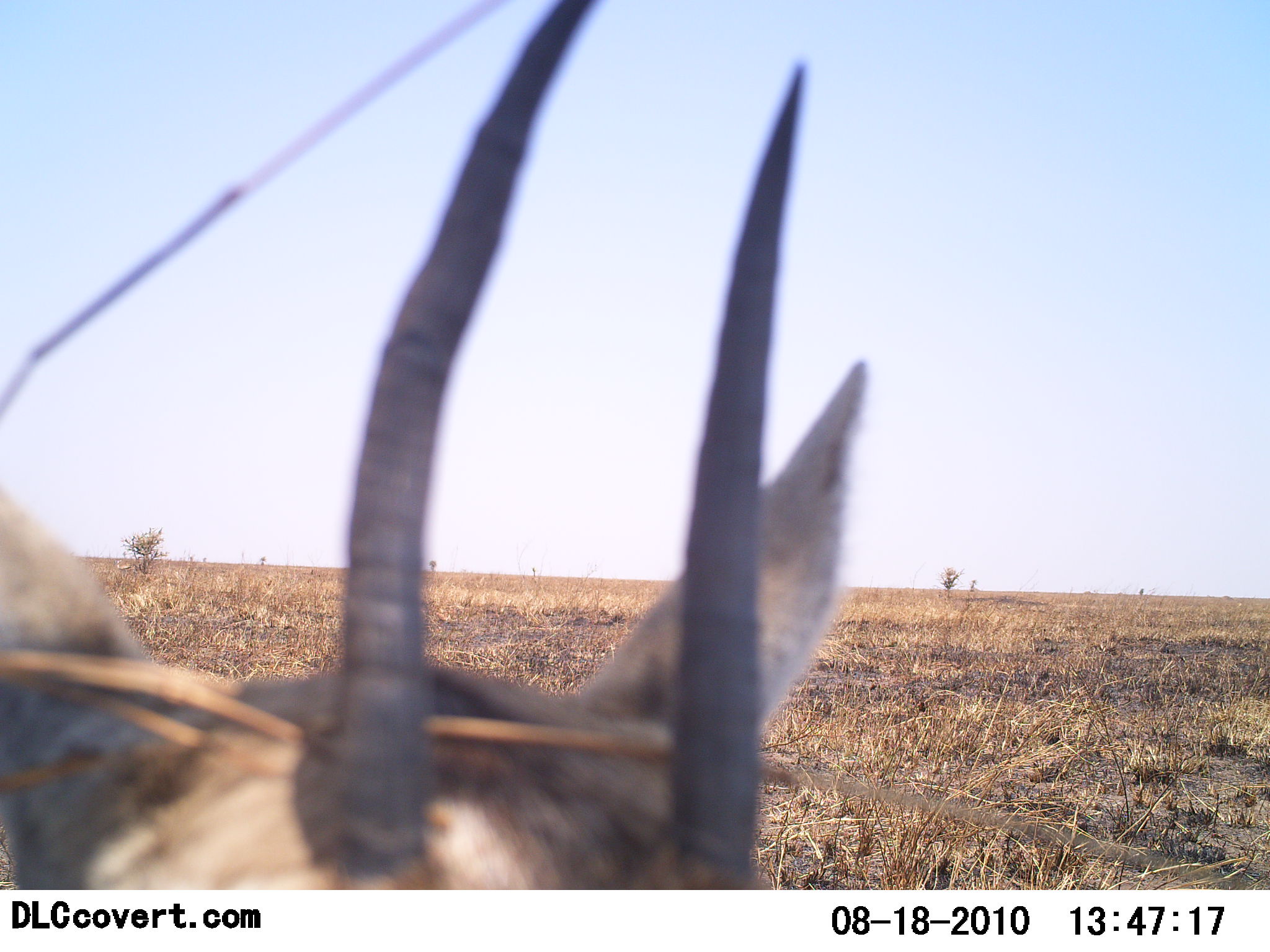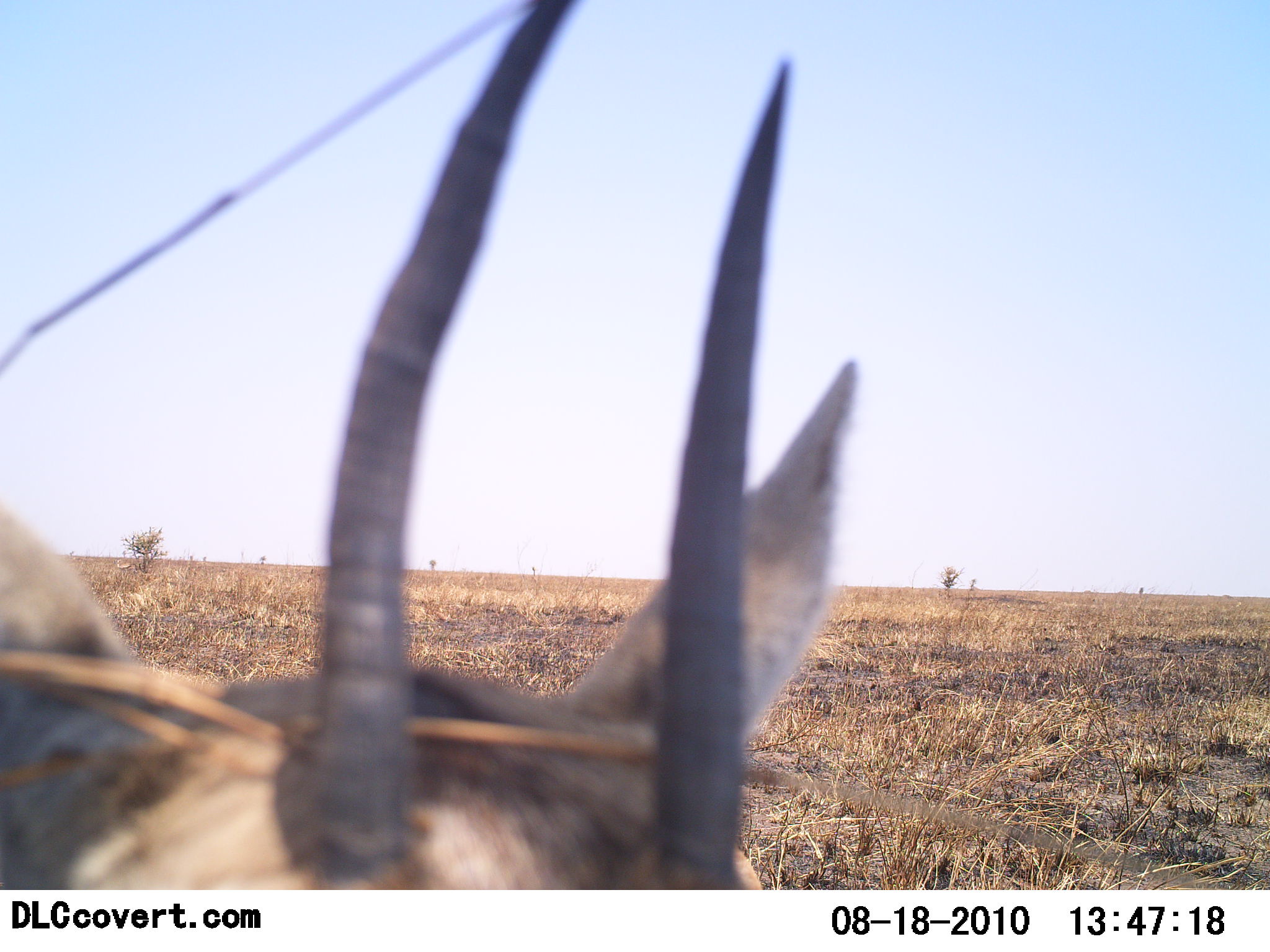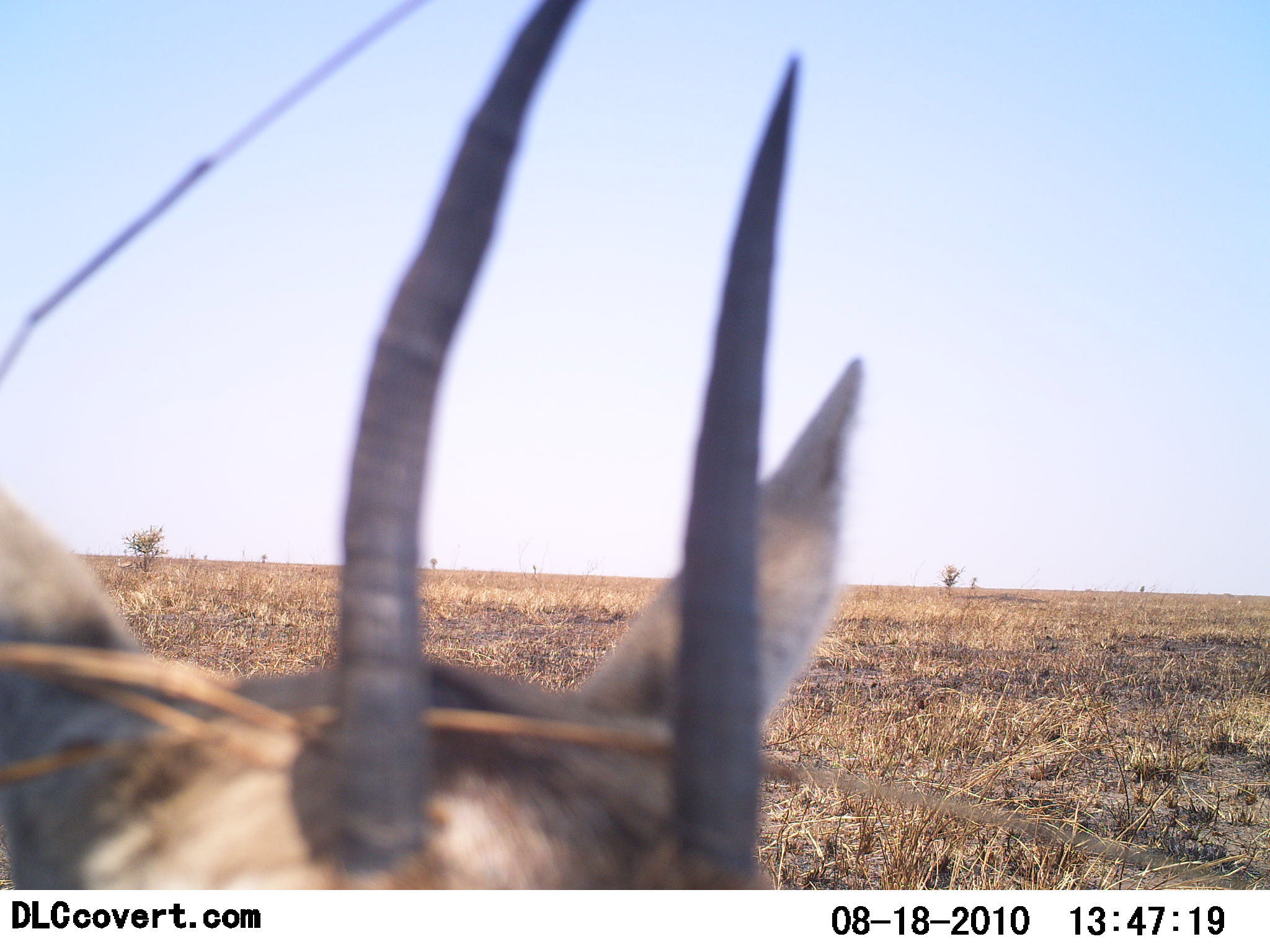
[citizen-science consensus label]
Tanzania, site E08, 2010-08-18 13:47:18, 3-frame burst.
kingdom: Animalia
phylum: Chordata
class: Mammalia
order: Artiodactyla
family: Bovidae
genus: Eudorcas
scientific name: Eudorcas thomsonii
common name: thomson's gazelle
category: gazellethomsons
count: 1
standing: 67%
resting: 11%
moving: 11%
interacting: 11%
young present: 0%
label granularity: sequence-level